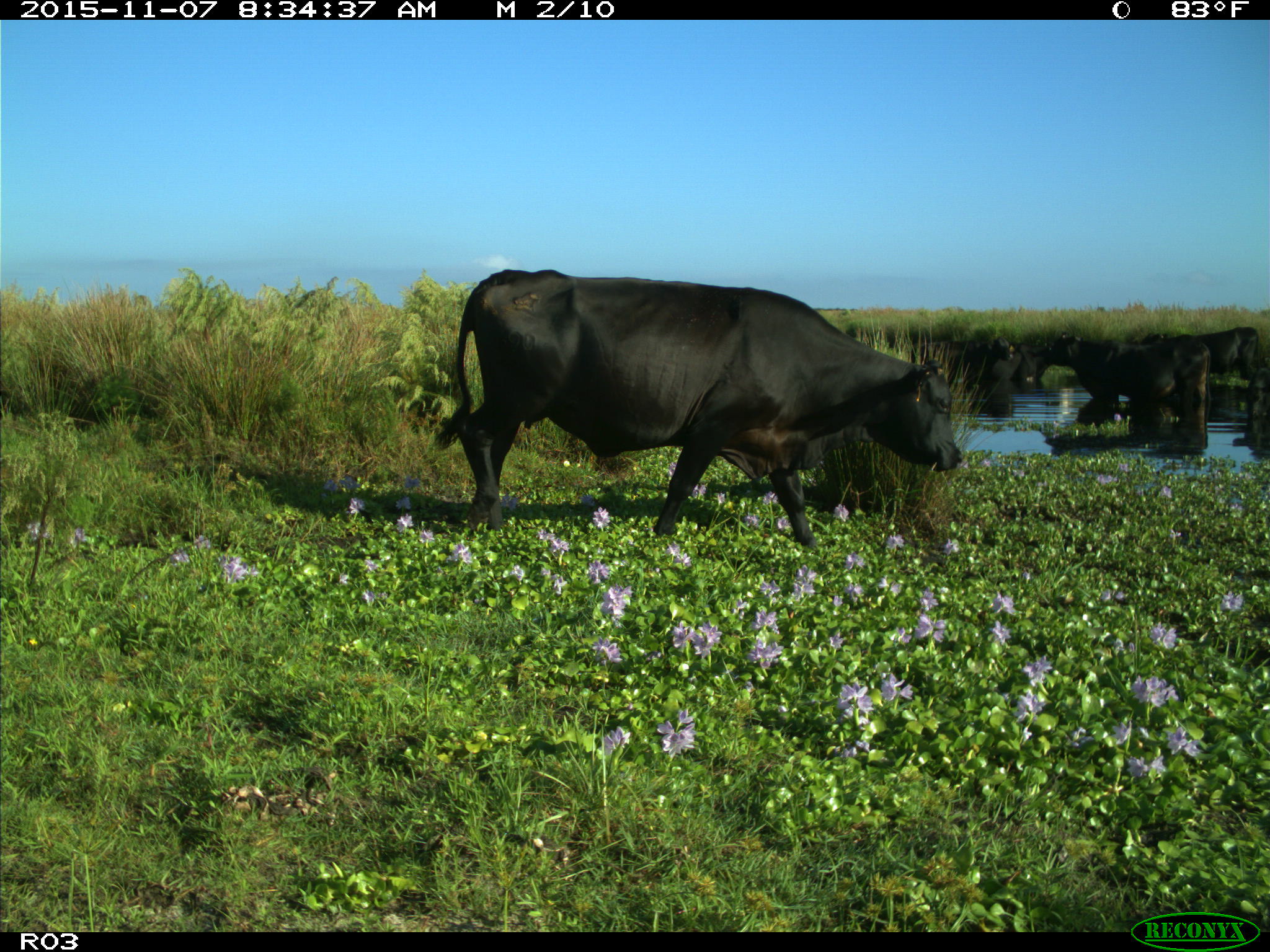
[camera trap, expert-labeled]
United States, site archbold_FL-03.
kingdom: Animalia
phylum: Chordata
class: Mammalia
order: Artiodactyla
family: Bovidae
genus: Bos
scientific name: Bos taurus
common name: domestic cow